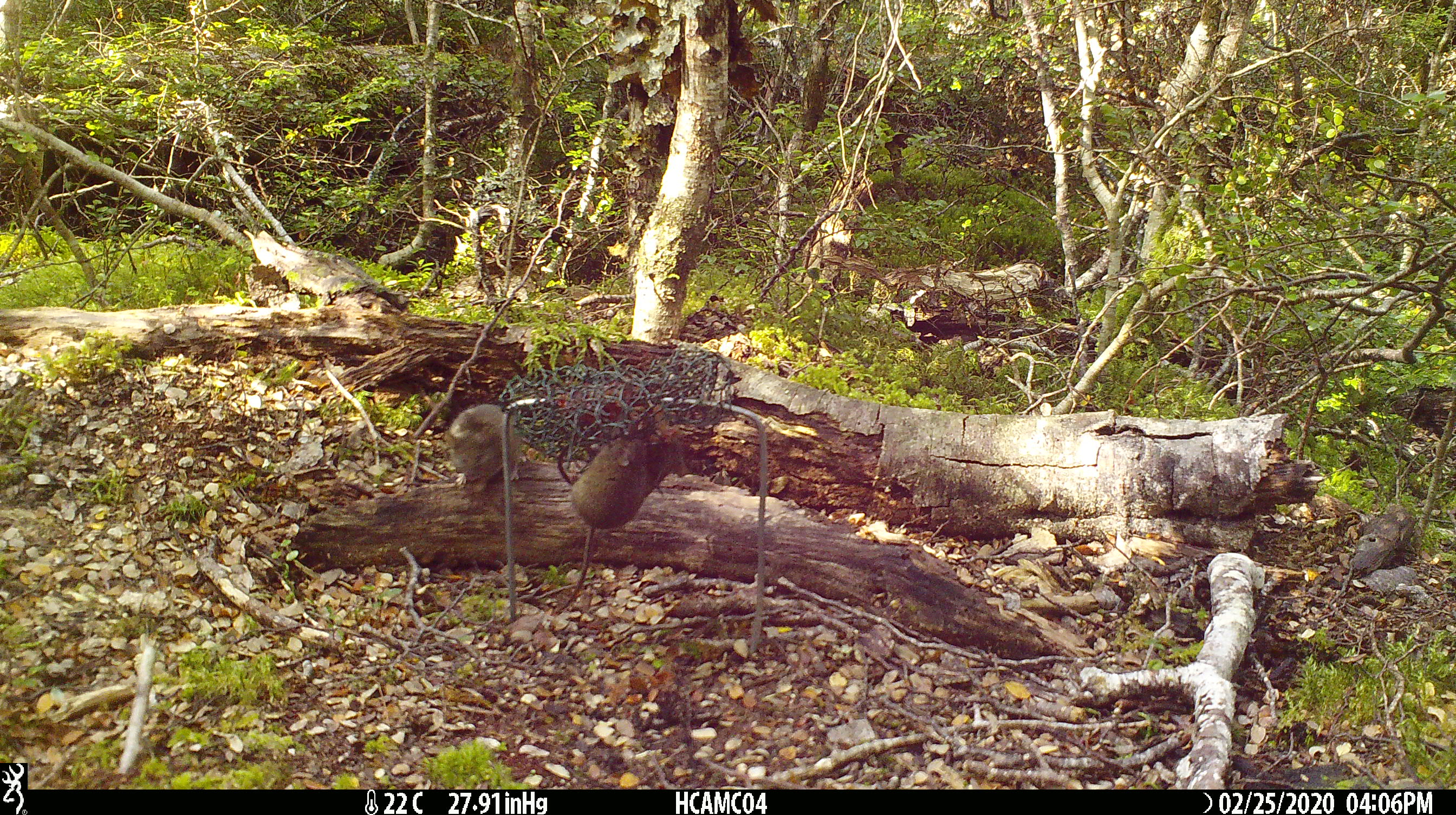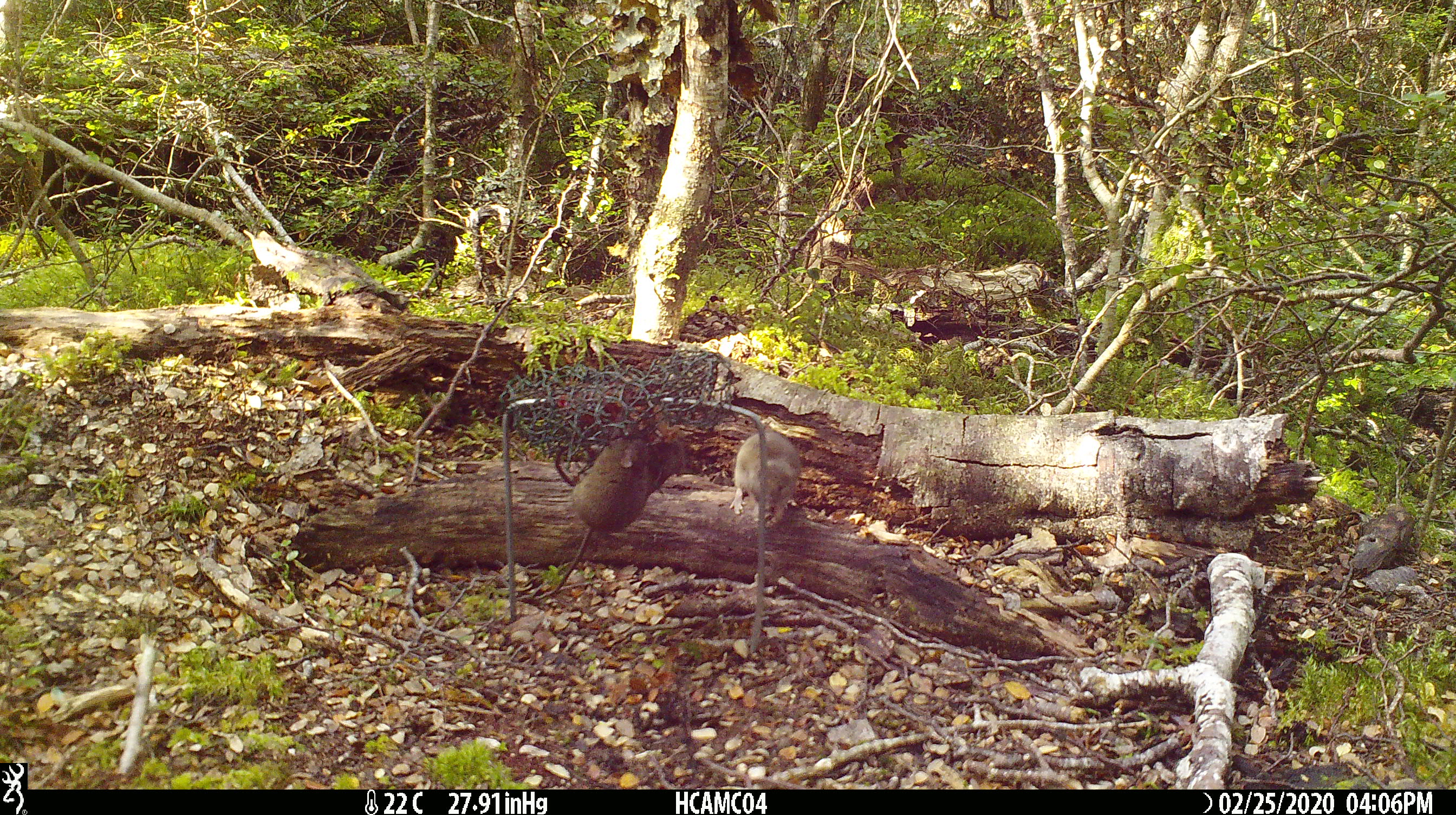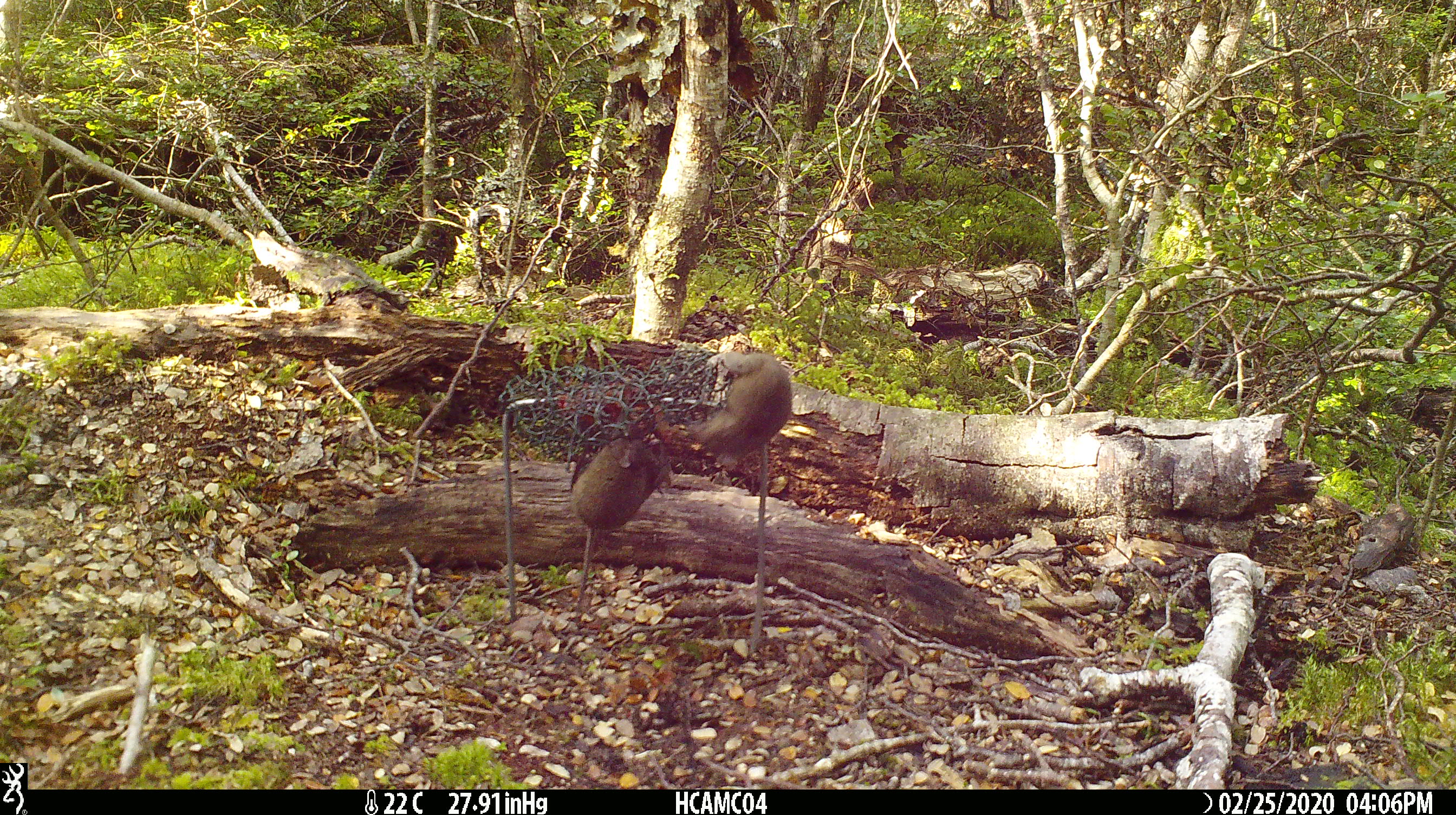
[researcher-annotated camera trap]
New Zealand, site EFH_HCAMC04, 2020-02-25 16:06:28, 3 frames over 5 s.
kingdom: Animalia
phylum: Chordata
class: Mammalia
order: Rodentia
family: Muridae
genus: Mus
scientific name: Mus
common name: mouse